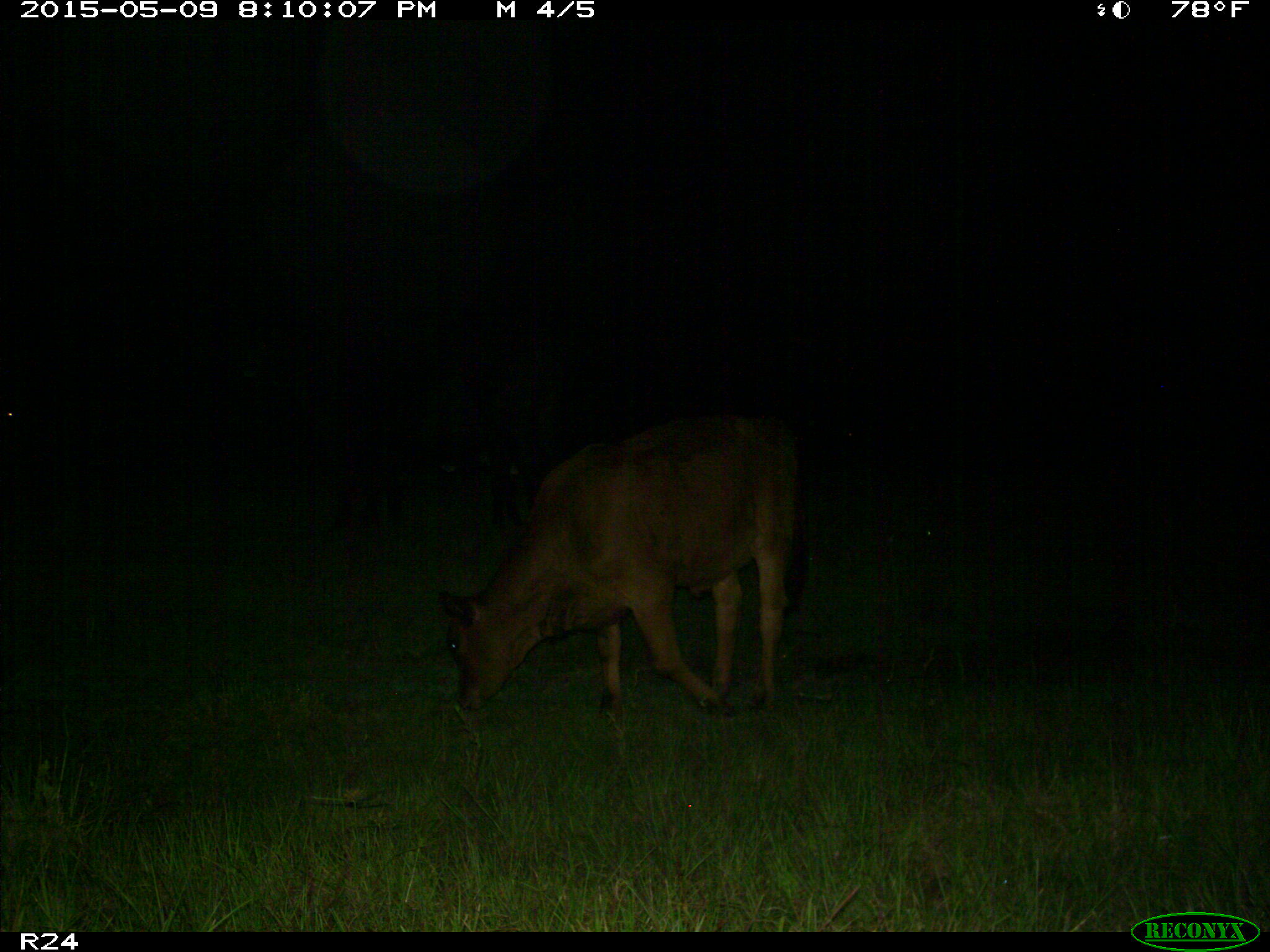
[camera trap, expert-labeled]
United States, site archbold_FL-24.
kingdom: Animalia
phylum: Chordata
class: Mammalia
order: Artiodactyla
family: Bovidae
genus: Bos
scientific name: Bos taurus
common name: domestic cow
Bos taurus (domestic cow).